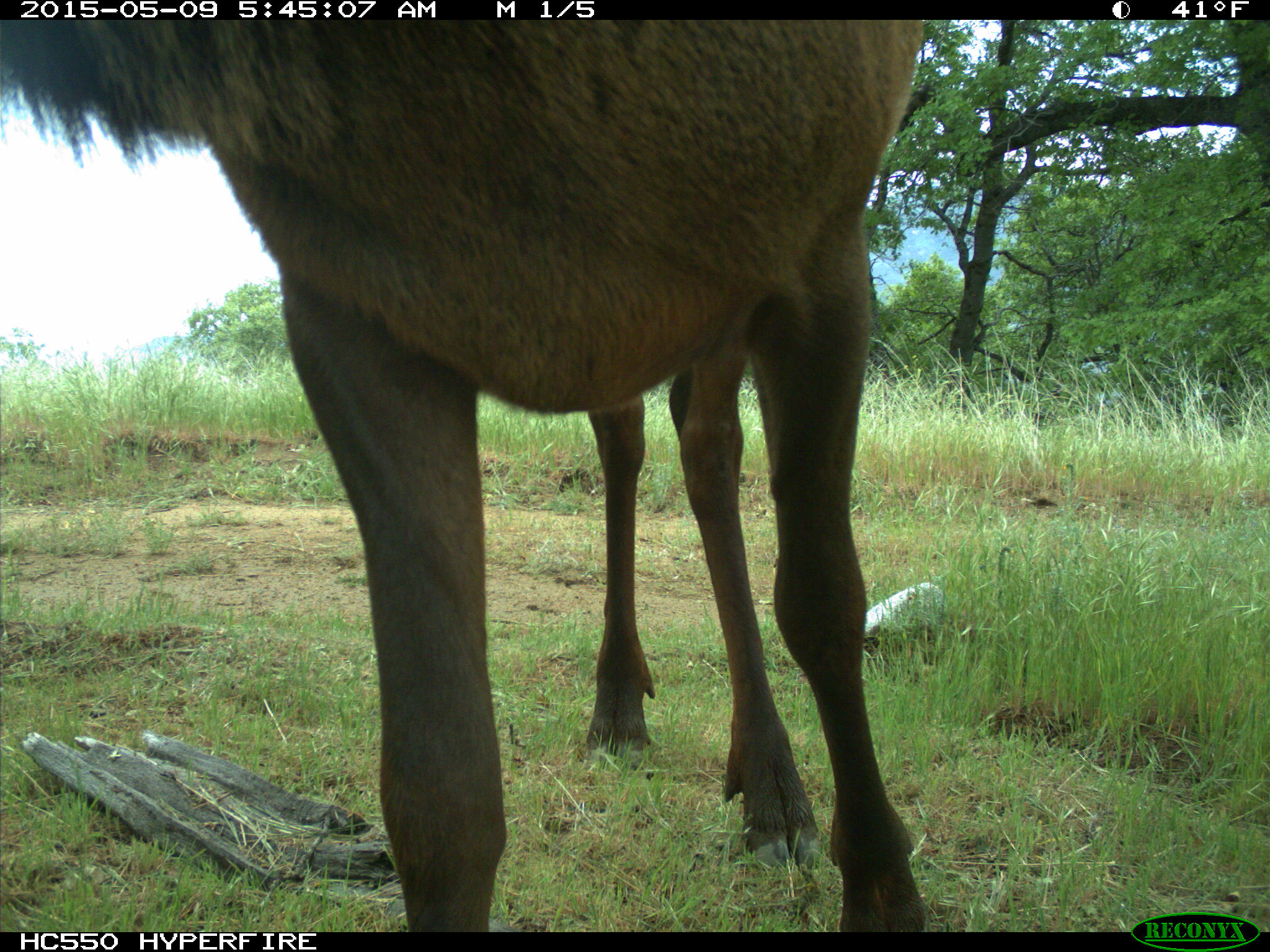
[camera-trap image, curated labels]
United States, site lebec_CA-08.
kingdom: Animalia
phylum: Chordata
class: Mammalia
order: Artiodactyla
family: Cervidae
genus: Cervus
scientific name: Cervus canadensis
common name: elk